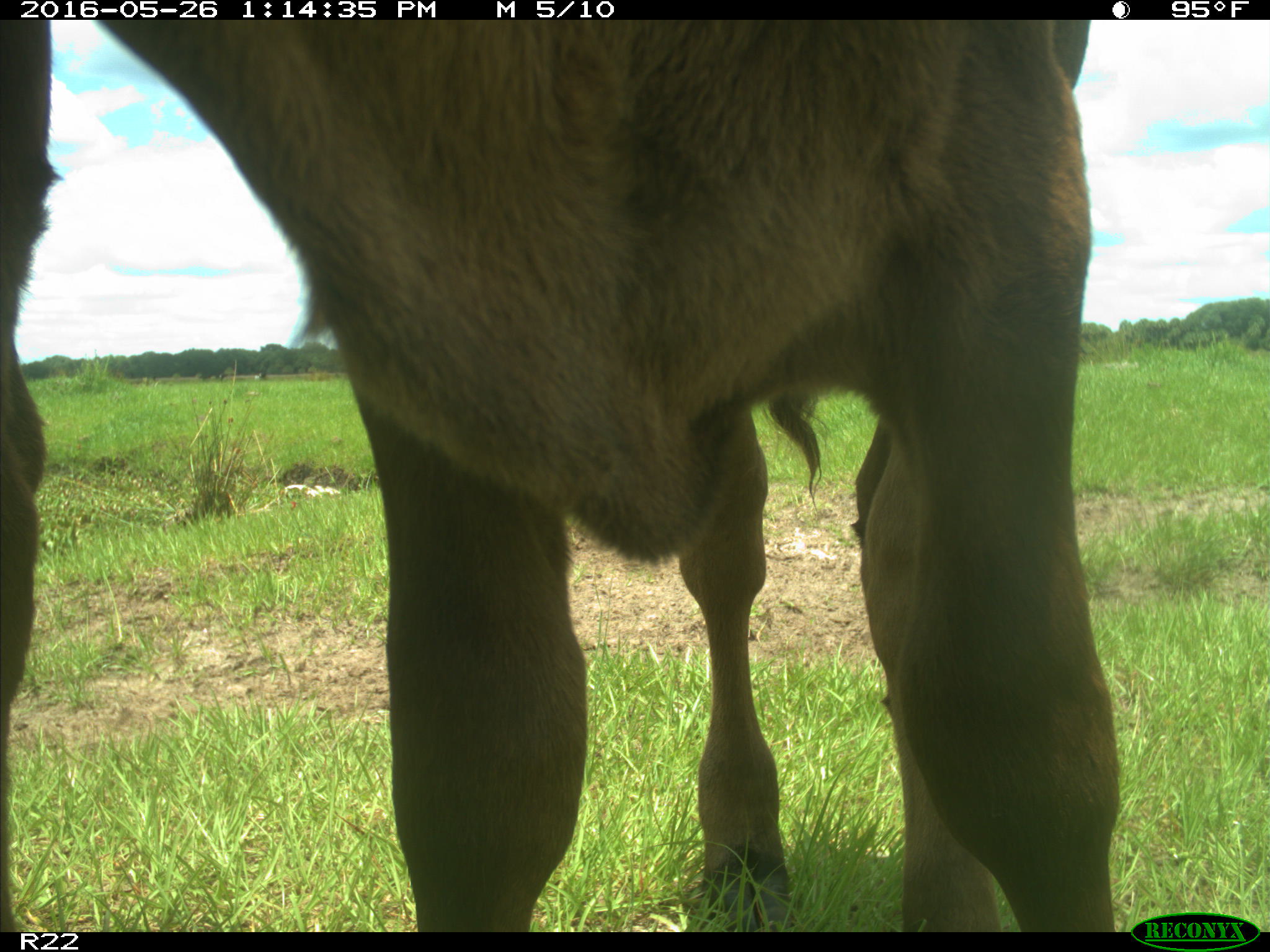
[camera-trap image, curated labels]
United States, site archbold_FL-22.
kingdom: Animalia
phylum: Chordata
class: Mammalia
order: Artiodactyla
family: Bovidae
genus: Bos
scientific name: Bos taurus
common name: domestic cow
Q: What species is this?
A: Bos taurus (domestic cow).